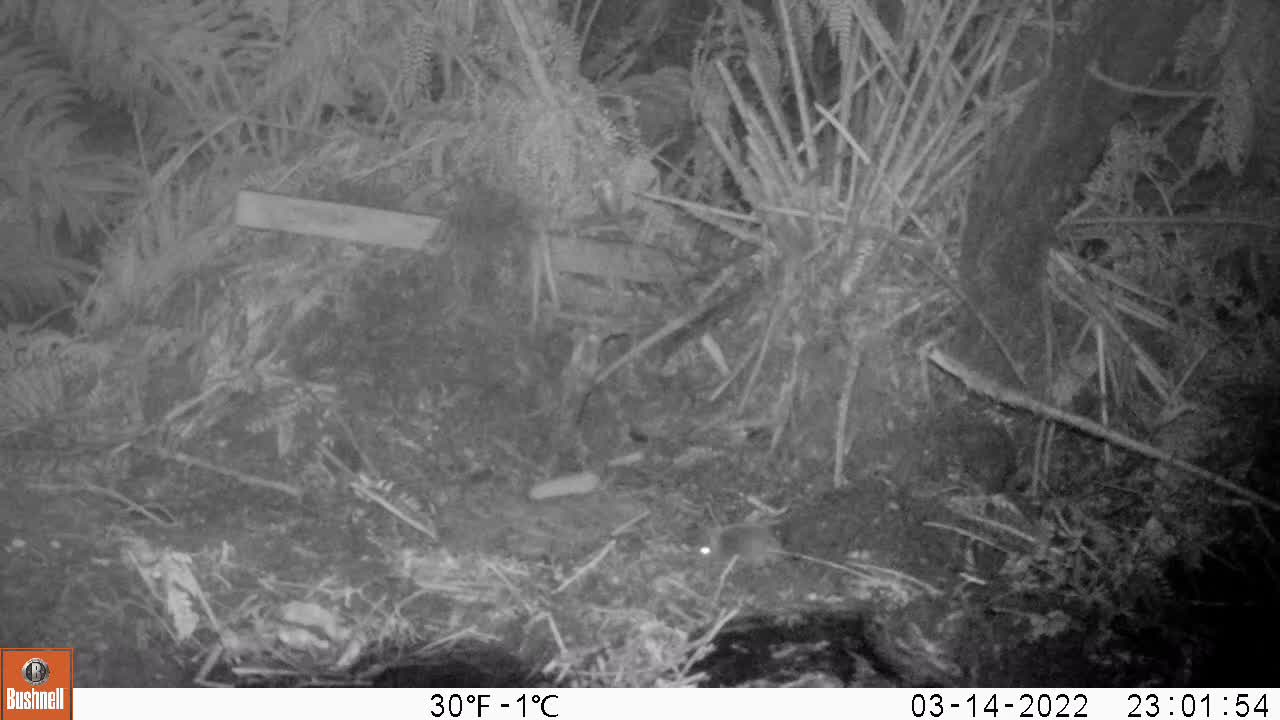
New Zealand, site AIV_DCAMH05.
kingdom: Animalia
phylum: Chordata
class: Mammalia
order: Rodentia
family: Muridae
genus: Mus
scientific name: Mus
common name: mouse